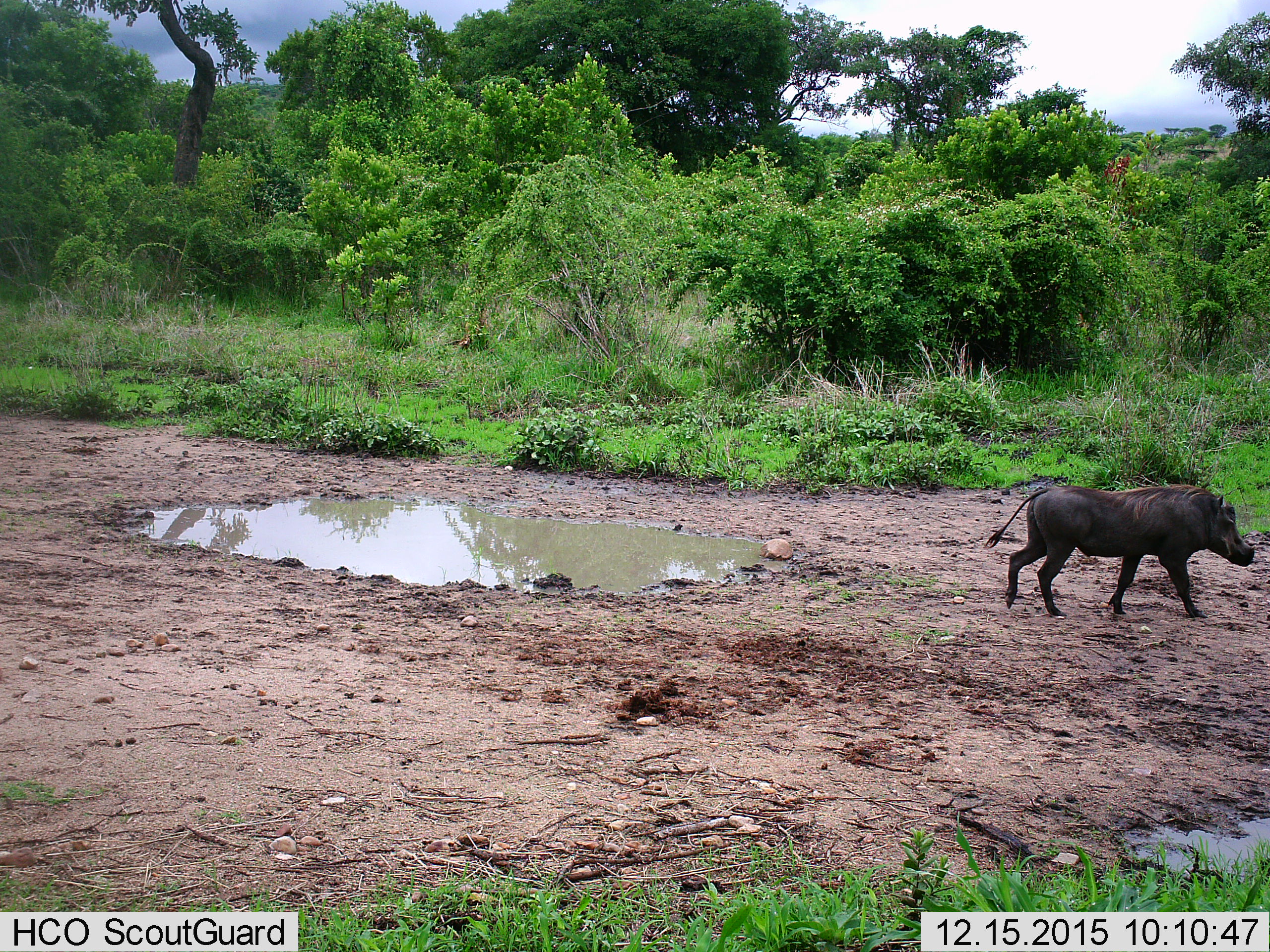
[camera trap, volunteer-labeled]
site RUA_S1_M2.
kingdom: Animalia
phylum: Chordata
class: Mammalia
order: Artiodactyla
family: Suidae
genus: Phacochoerus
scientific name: Phacochoerus africanus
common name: warthog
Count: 1.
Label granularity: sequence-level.